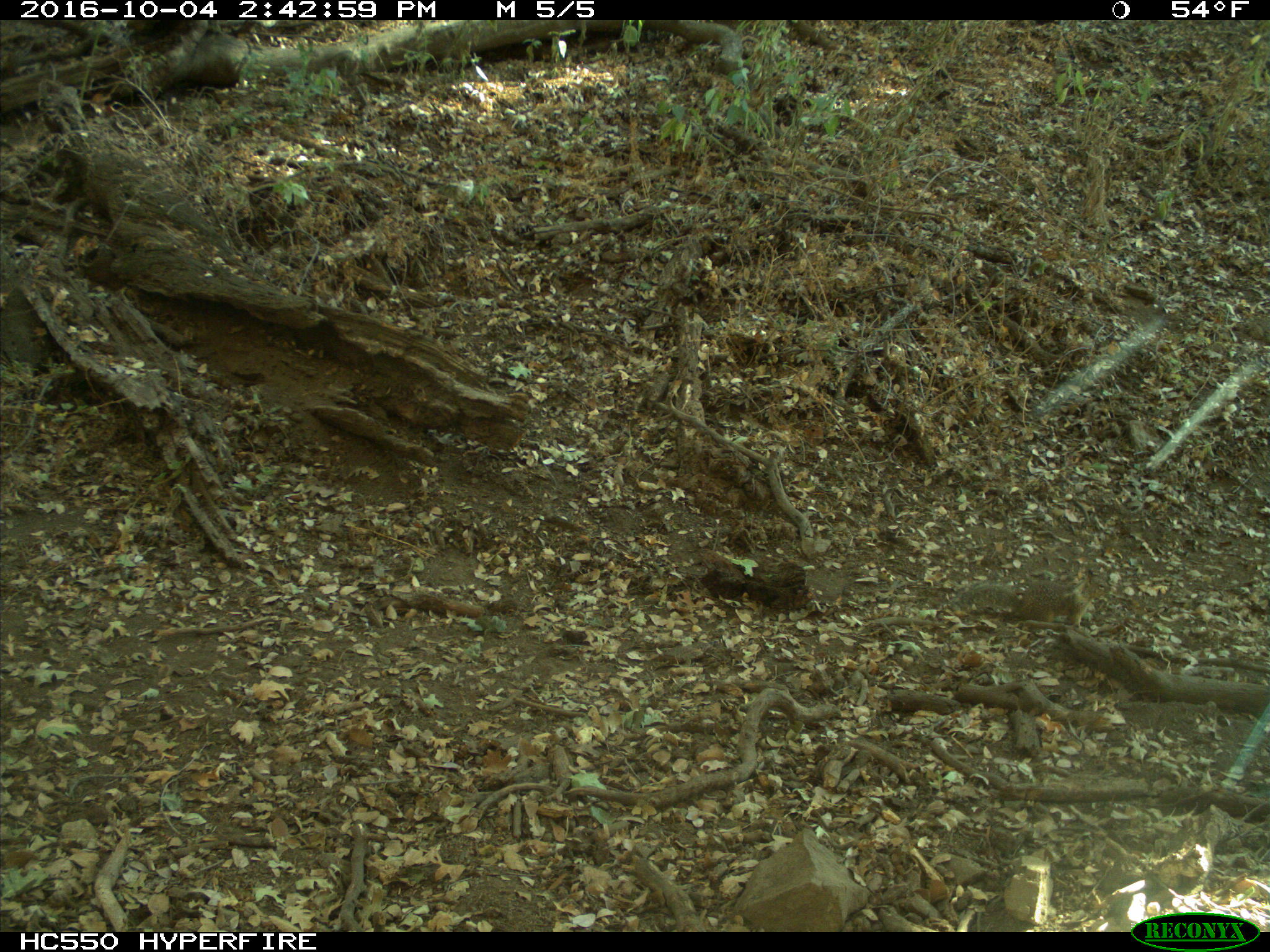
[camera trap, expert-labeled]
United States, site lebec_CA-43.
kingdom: Animalia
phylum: Chordata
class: Mammalia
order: Rodentia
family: Sciuridae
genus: Otospermophilus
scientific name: Otospermophilus beecheyi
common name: california ground squirrel